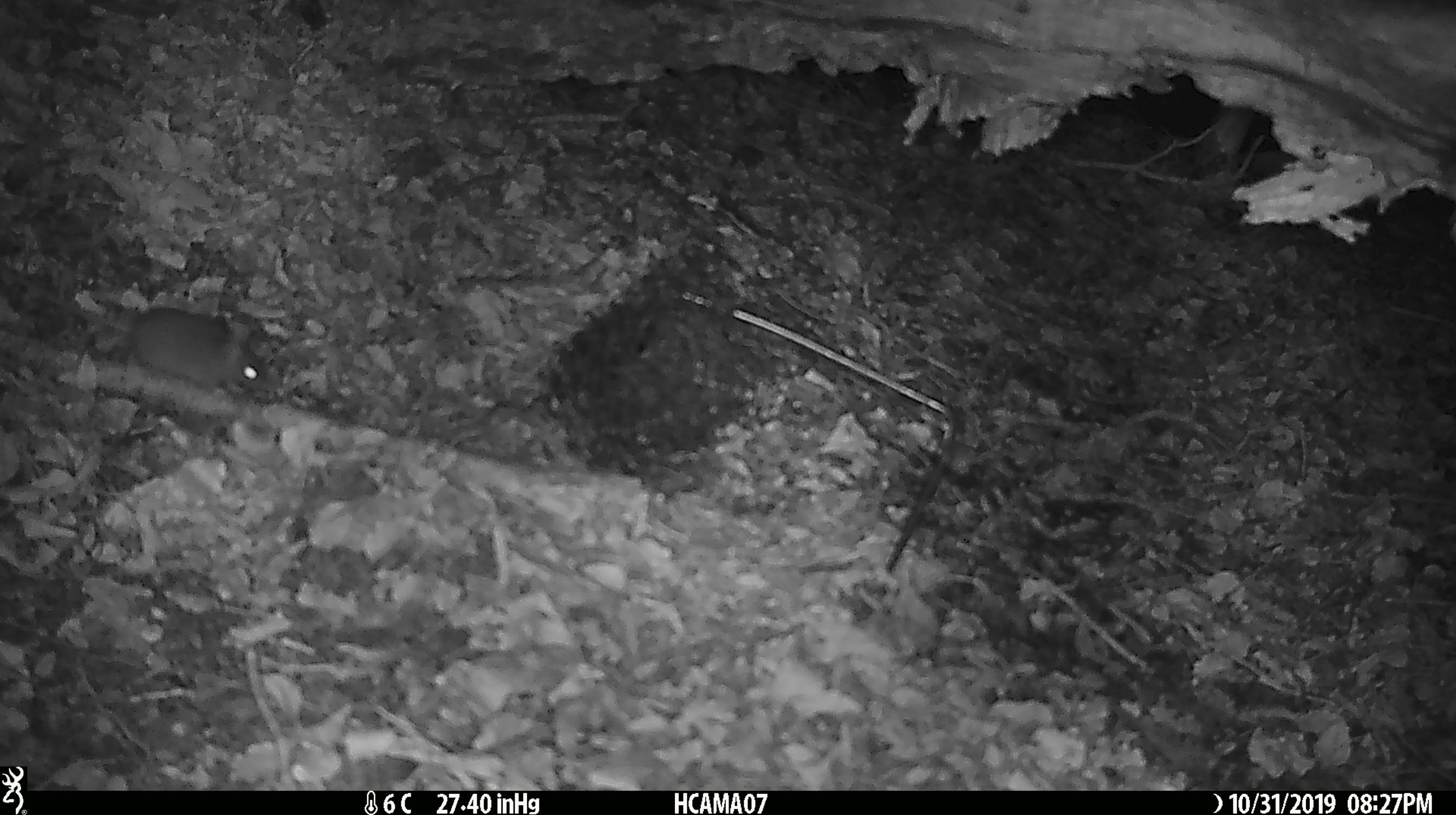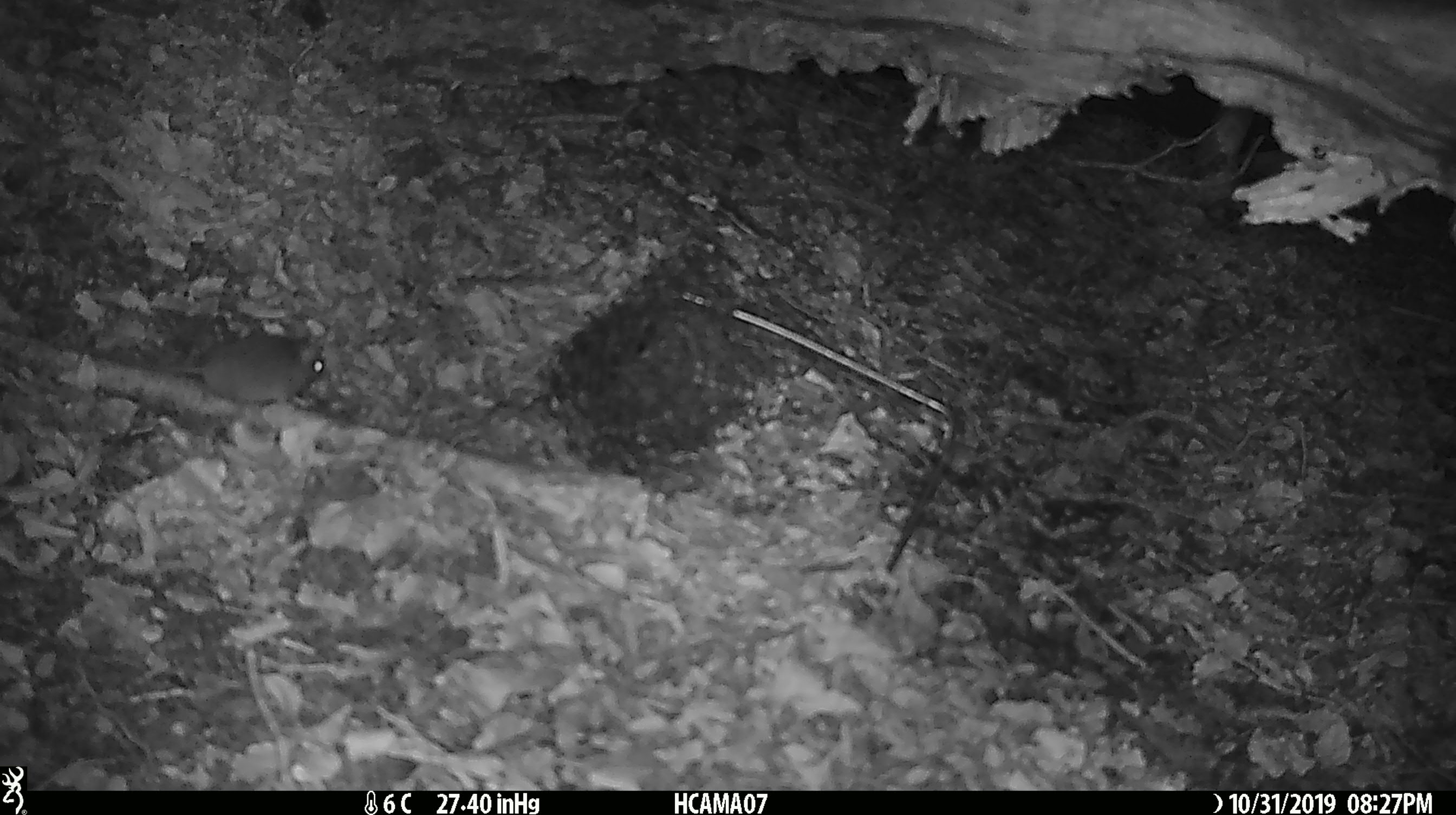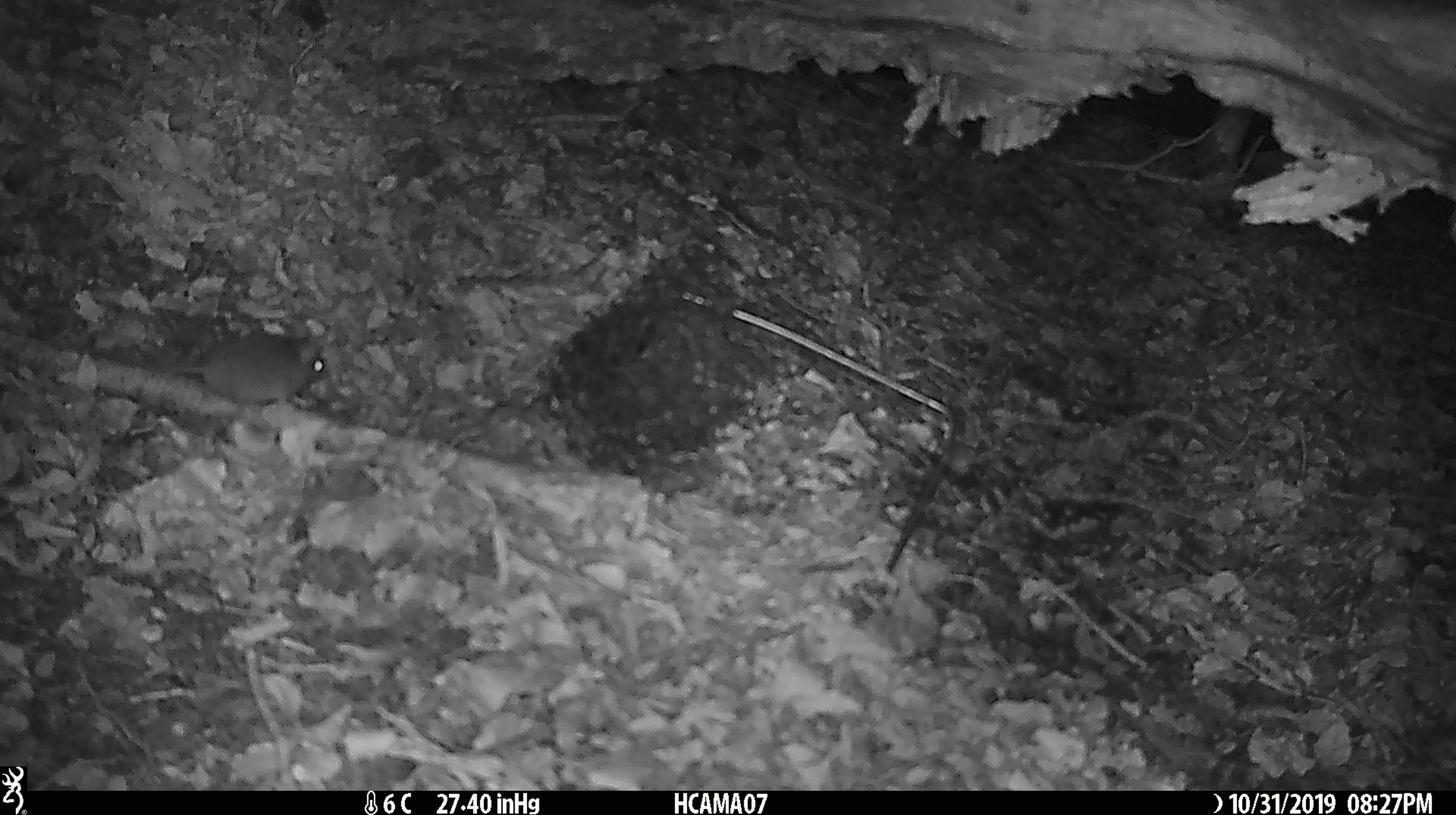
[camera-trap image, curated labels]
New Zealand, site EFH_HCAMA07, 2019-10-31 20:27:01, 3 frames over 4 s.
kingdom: Animalia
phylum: Chordata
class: Mammalia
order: Rodentia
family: Muridae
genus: Mus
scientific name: Mus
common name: mouse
Mouse (Mus).